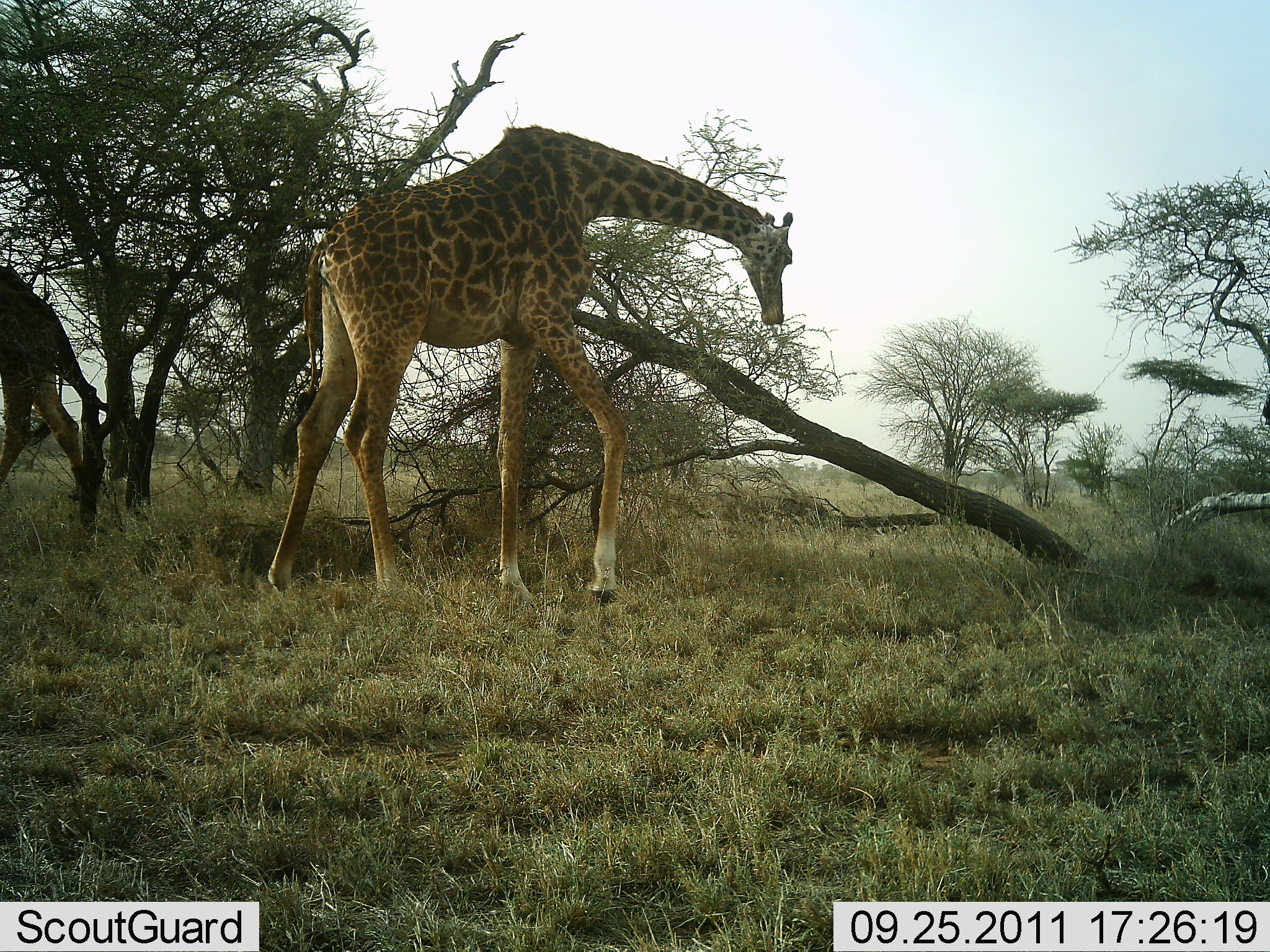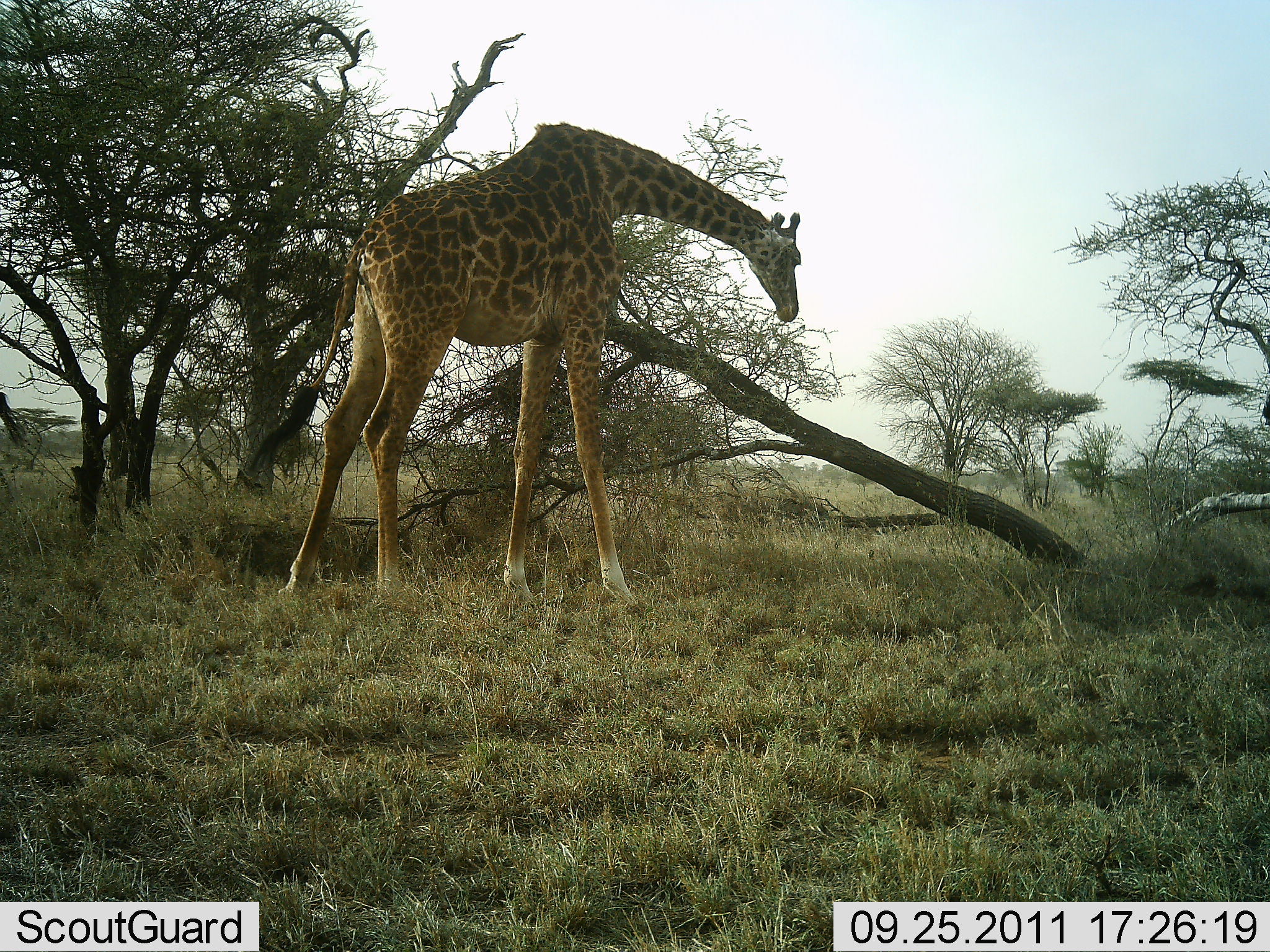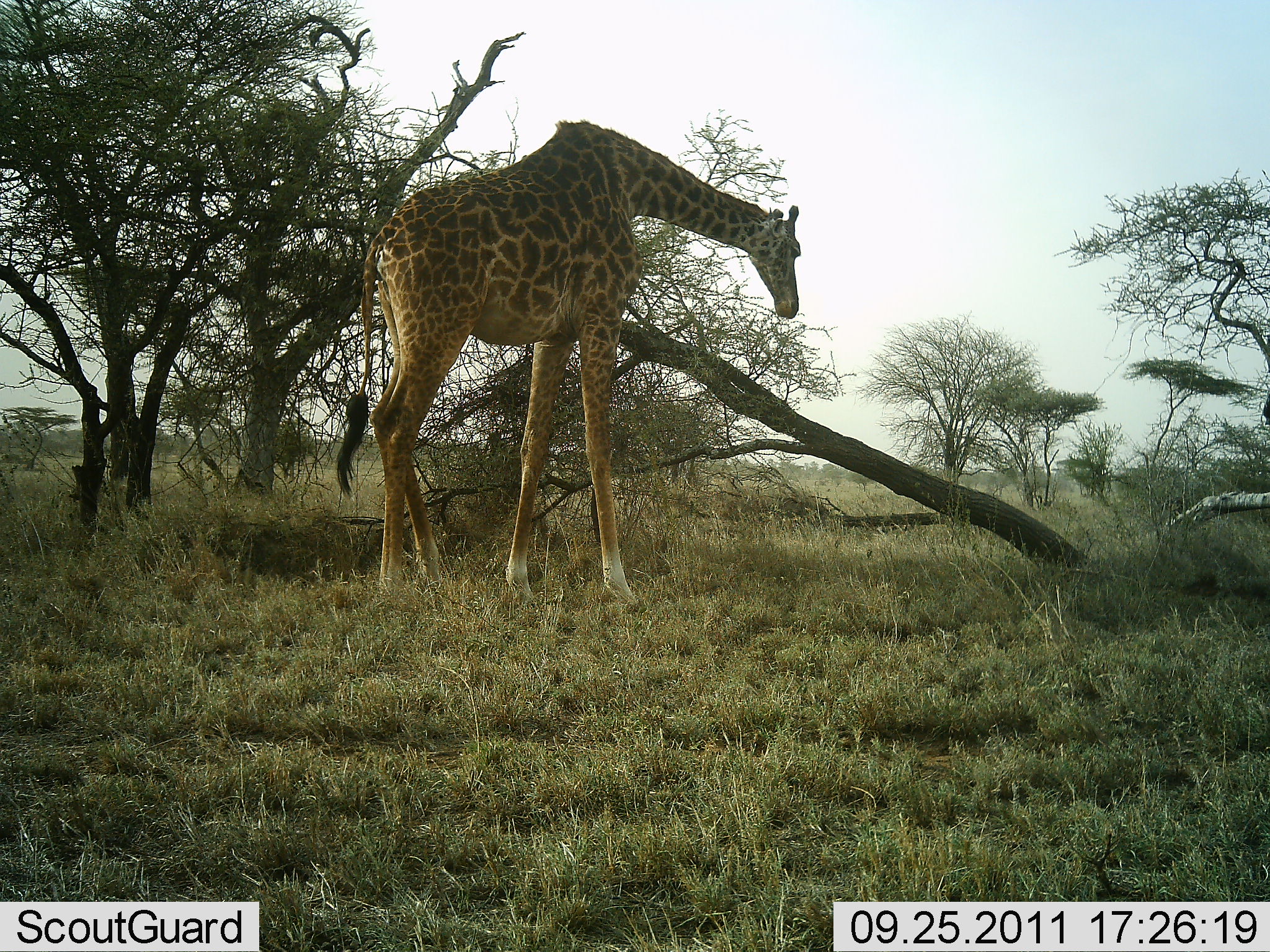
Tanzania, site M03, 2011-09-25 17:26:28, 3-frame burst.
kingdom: Animalia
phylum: Chordata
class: Mammalia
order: Artiodactyla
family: Giraffidae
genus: Giraffa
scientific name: Giraffa camelopardalis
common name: giraffe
Giraffe (Giraffa camelopardalis), count 2. Behavior (volunteer vote fractions): standing 64%, resting 0%, moving 57%, interacting 0%. Young present (vote fraction): 0%. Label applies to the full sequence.